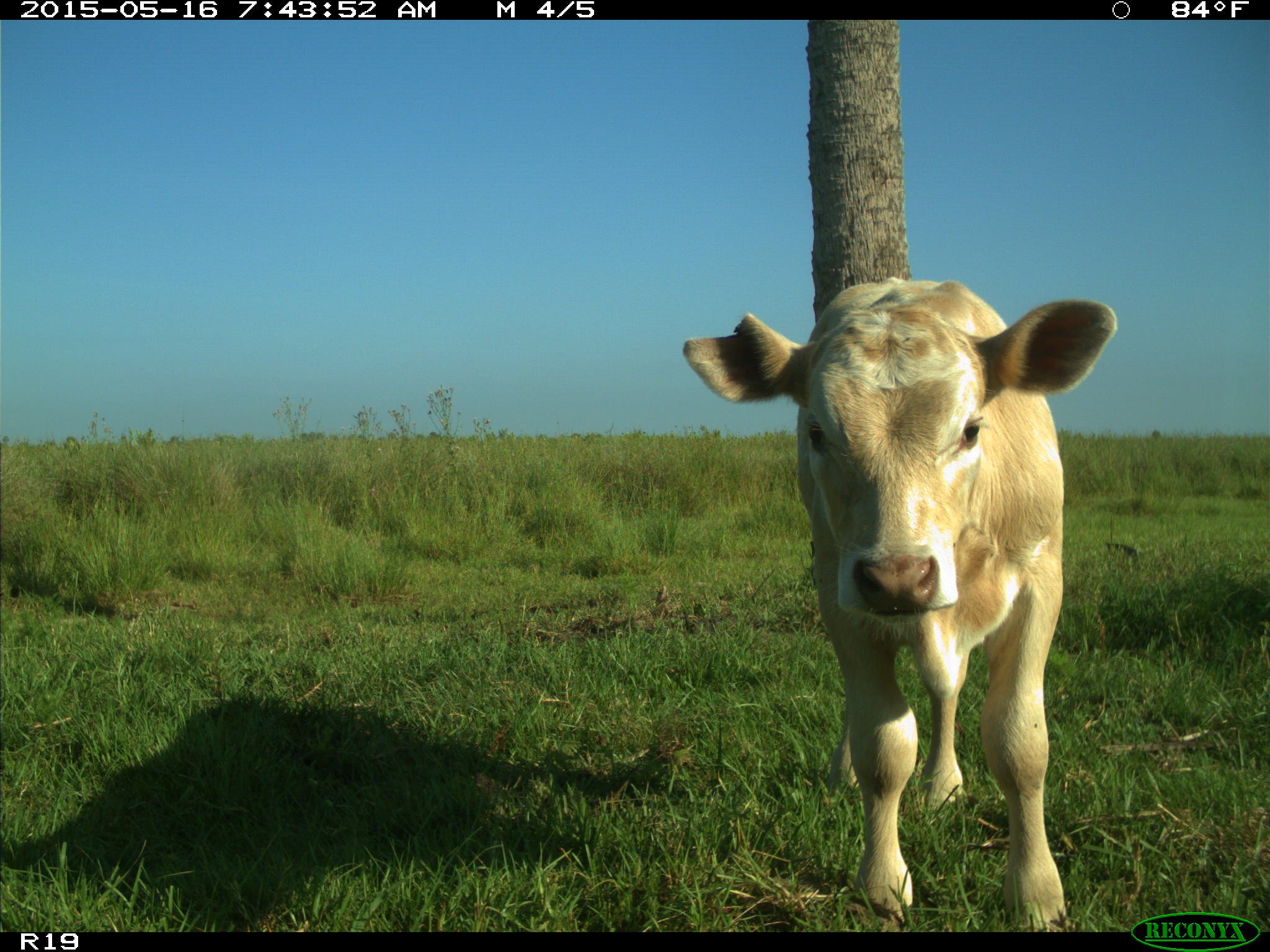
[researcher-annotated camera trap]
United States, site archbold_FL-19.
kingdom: Animalia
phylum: Chordata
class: Mammalia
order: Artiodactyla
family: Bovidae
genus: Bos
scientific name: Bos taurus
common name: domestic cow